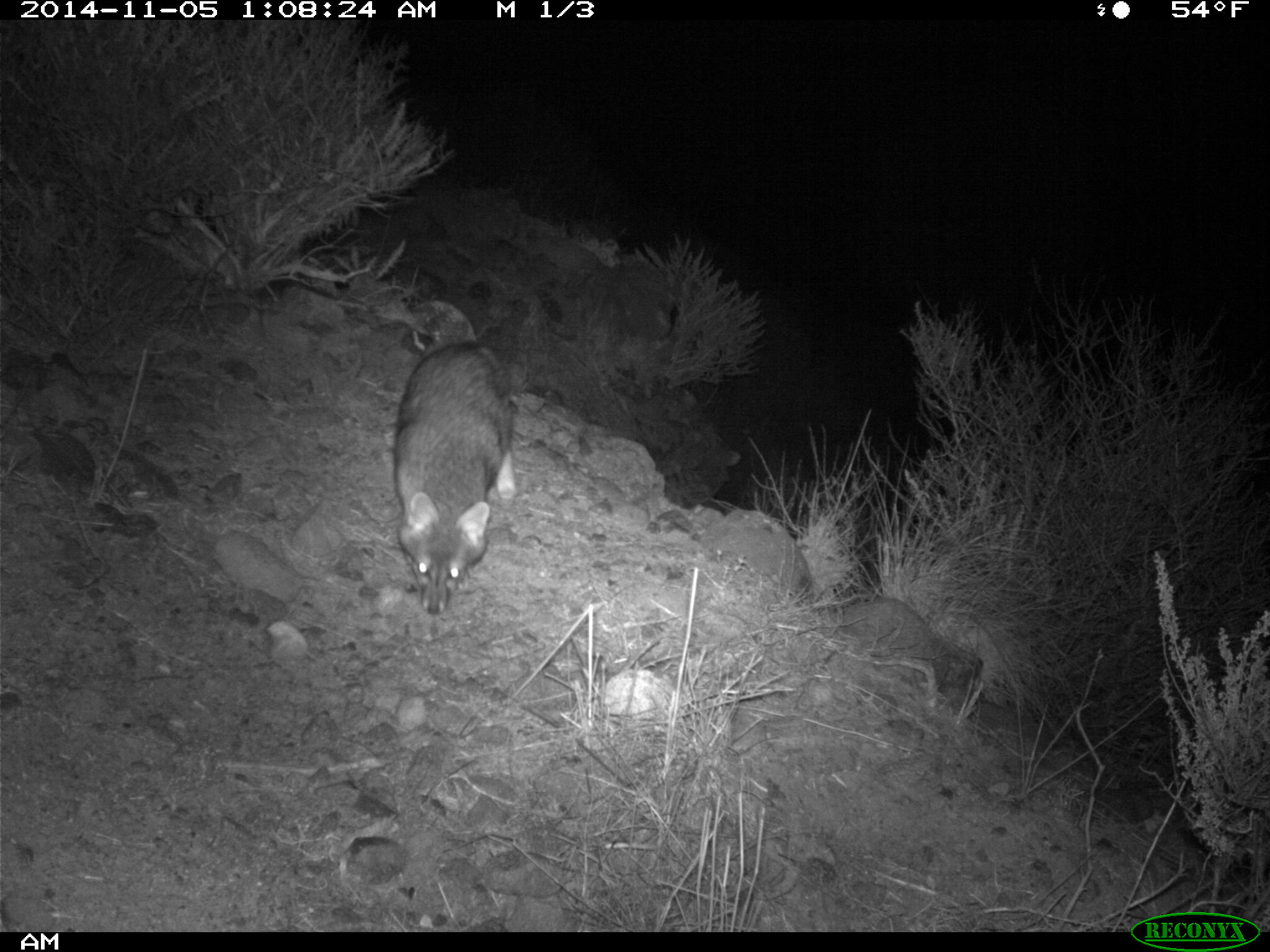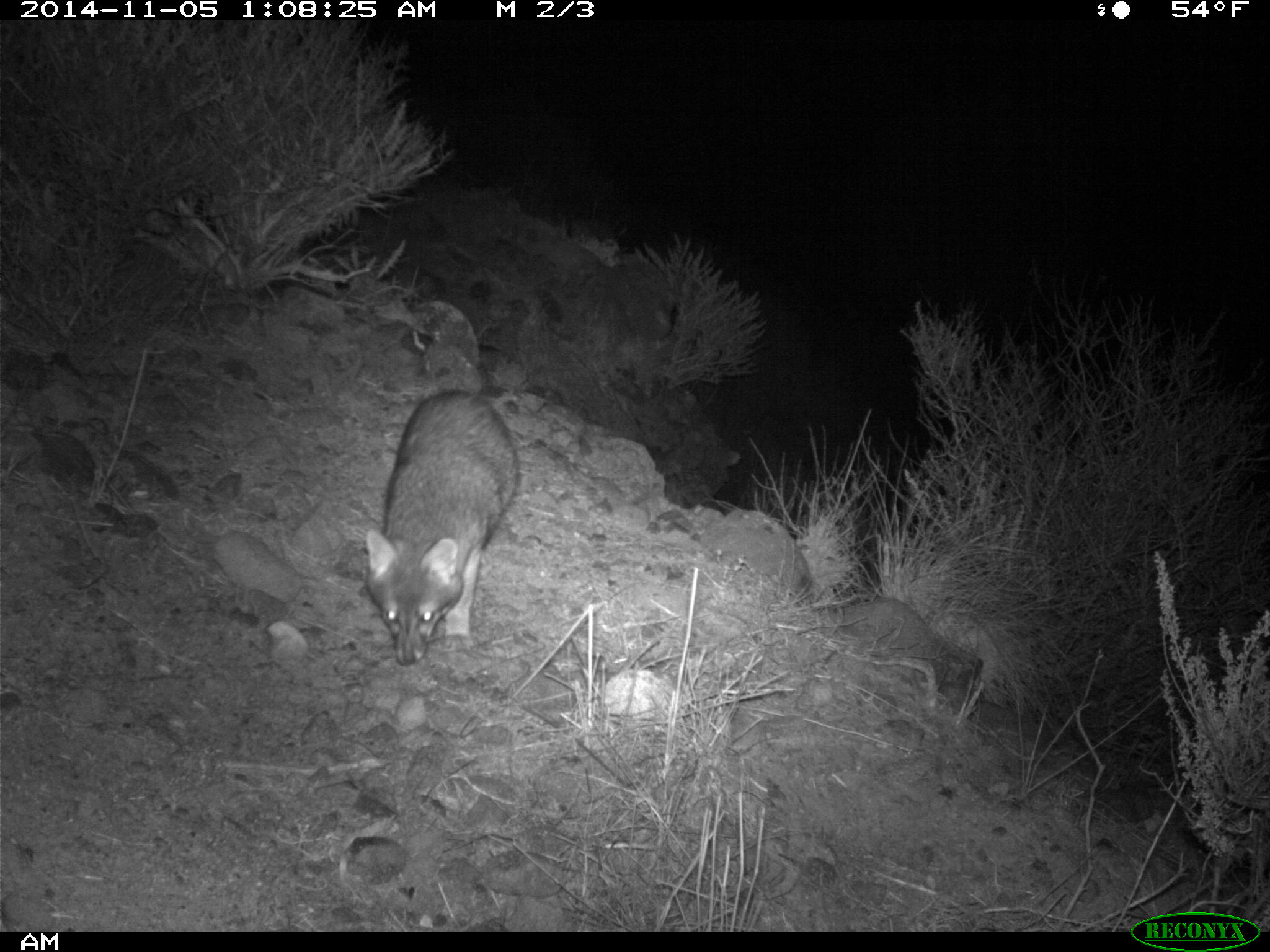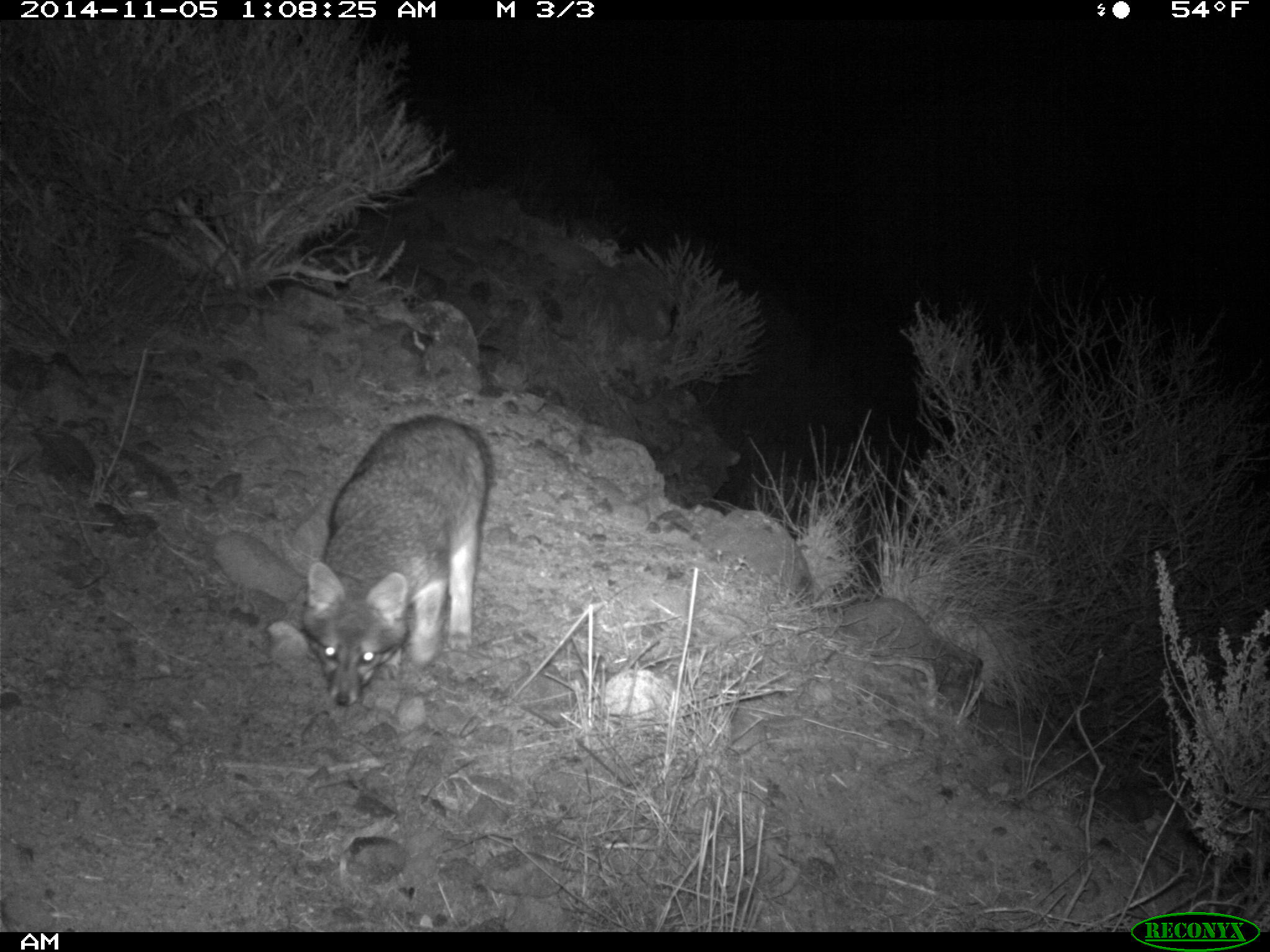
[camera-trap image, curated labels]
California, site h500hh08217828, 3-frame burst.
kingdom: Animalia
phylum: Chordata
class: Mammalia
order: Carnivora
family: Canidae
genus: Urocyon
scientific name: Urocyon littoralis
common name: island fox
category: fox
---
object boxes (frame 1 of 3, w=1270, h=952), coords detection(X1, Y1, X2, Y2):
fox: detection(393, 341, 517, 614)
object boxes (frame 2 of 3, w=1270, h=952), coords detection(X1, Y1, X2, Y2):
fox: detection(364, 390, 519, 666)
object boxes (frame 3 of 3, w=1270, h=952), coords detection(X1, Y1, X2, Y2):
fox: detection(301, 414, 492, 707)